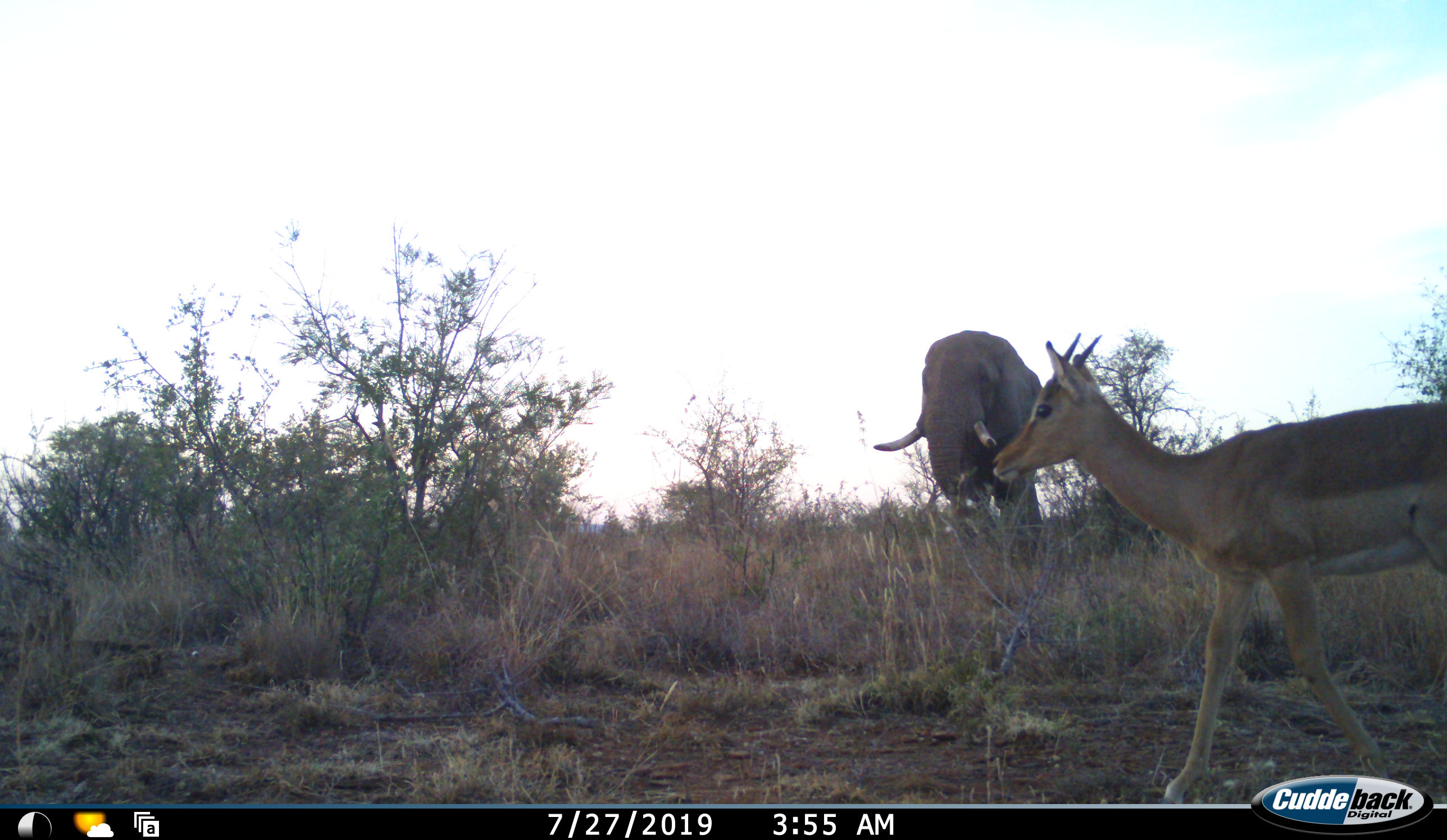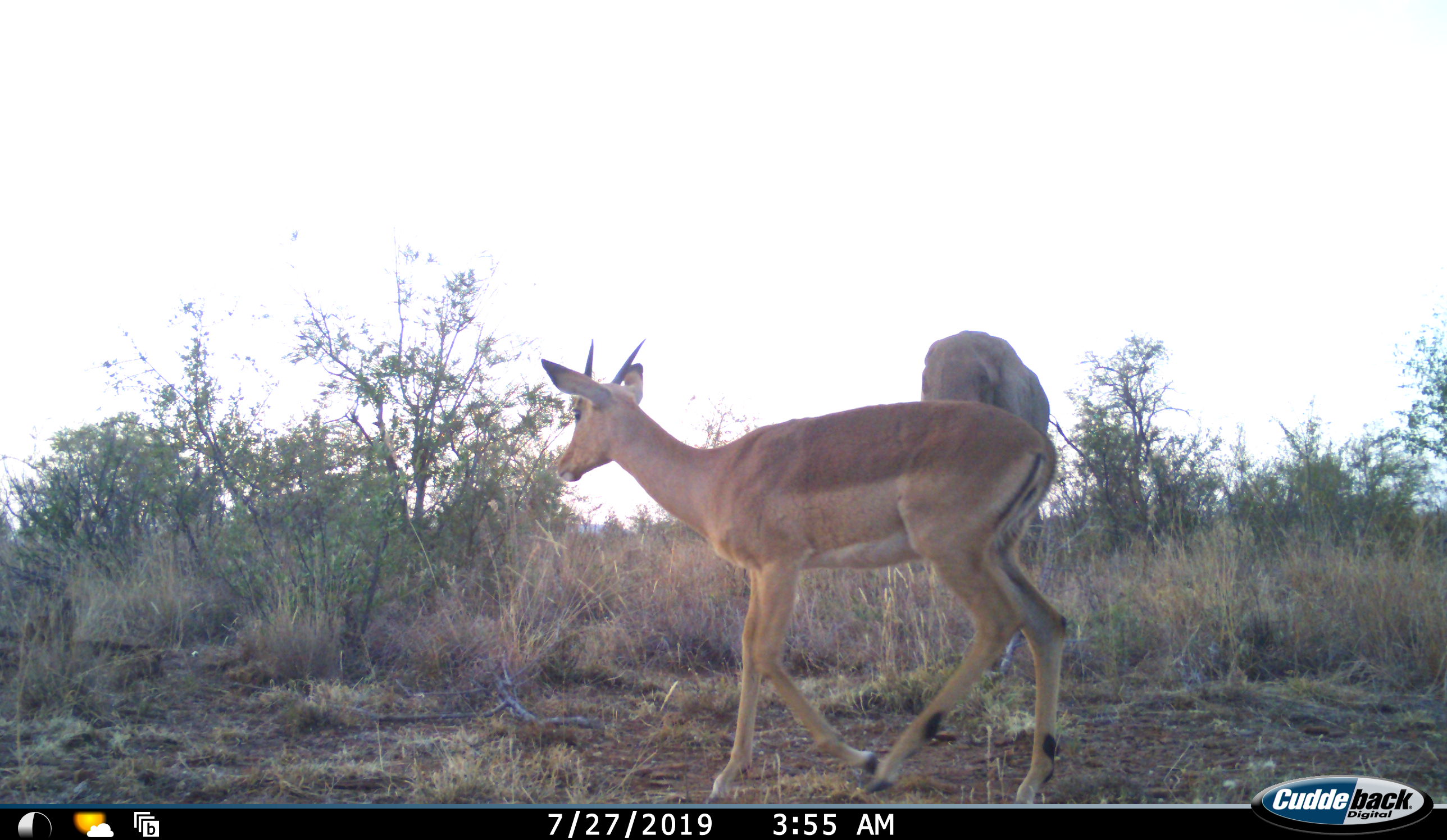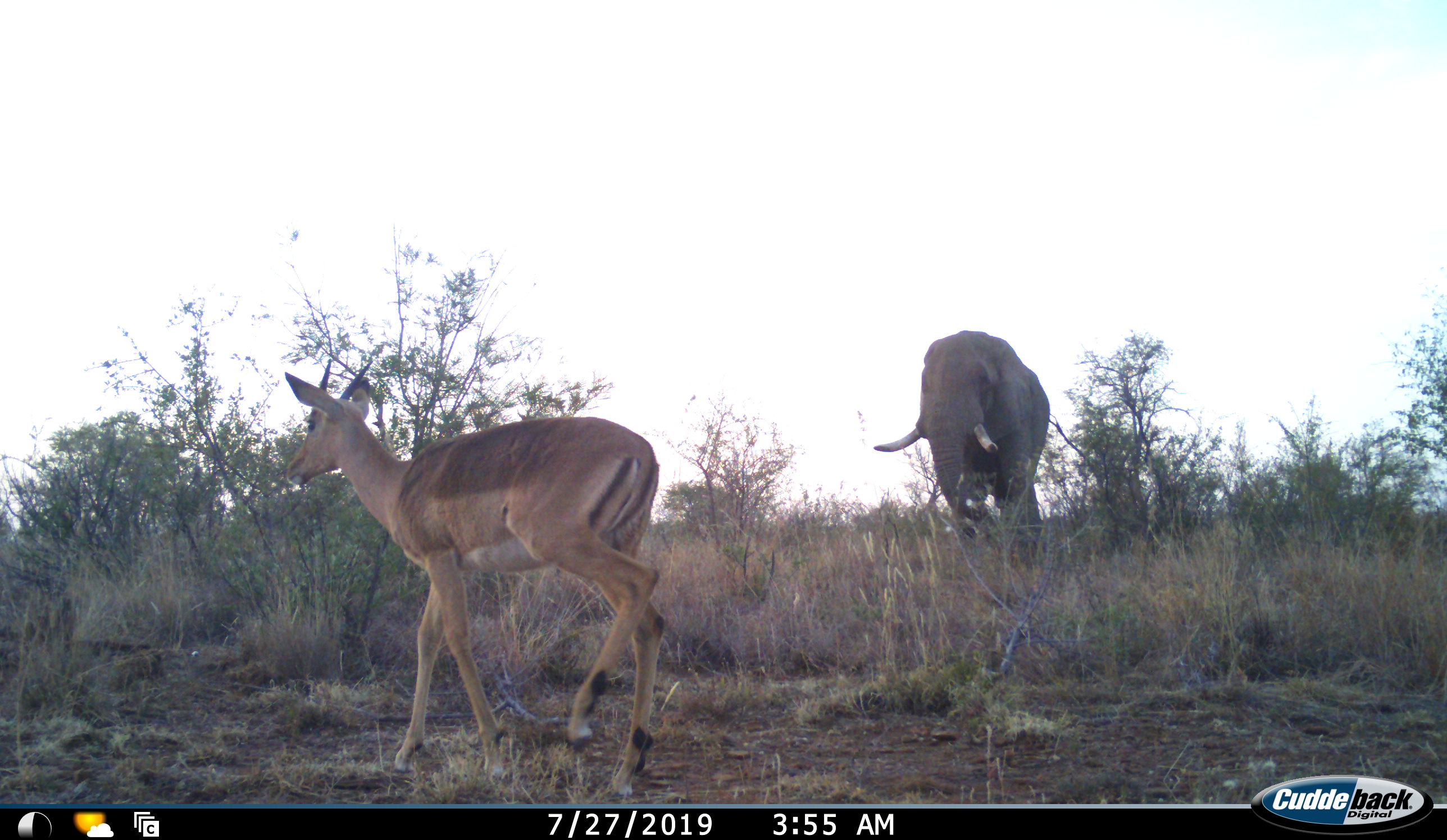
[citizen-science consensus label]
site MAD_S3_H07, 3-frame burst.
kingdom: Animalia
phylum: Chordata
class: Mammalia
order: Proboscidea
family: Elephantidae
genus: Loxodonta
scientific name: Loxodonta africana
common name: african bush elephant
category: elephant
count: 1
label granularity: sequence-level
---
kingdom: Animalia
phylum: Chordata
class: Mammalia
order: Artiodactyla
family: Bovidae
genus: Aepyceros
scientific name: Aepyceros melampus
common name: impala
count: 1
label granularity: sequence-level